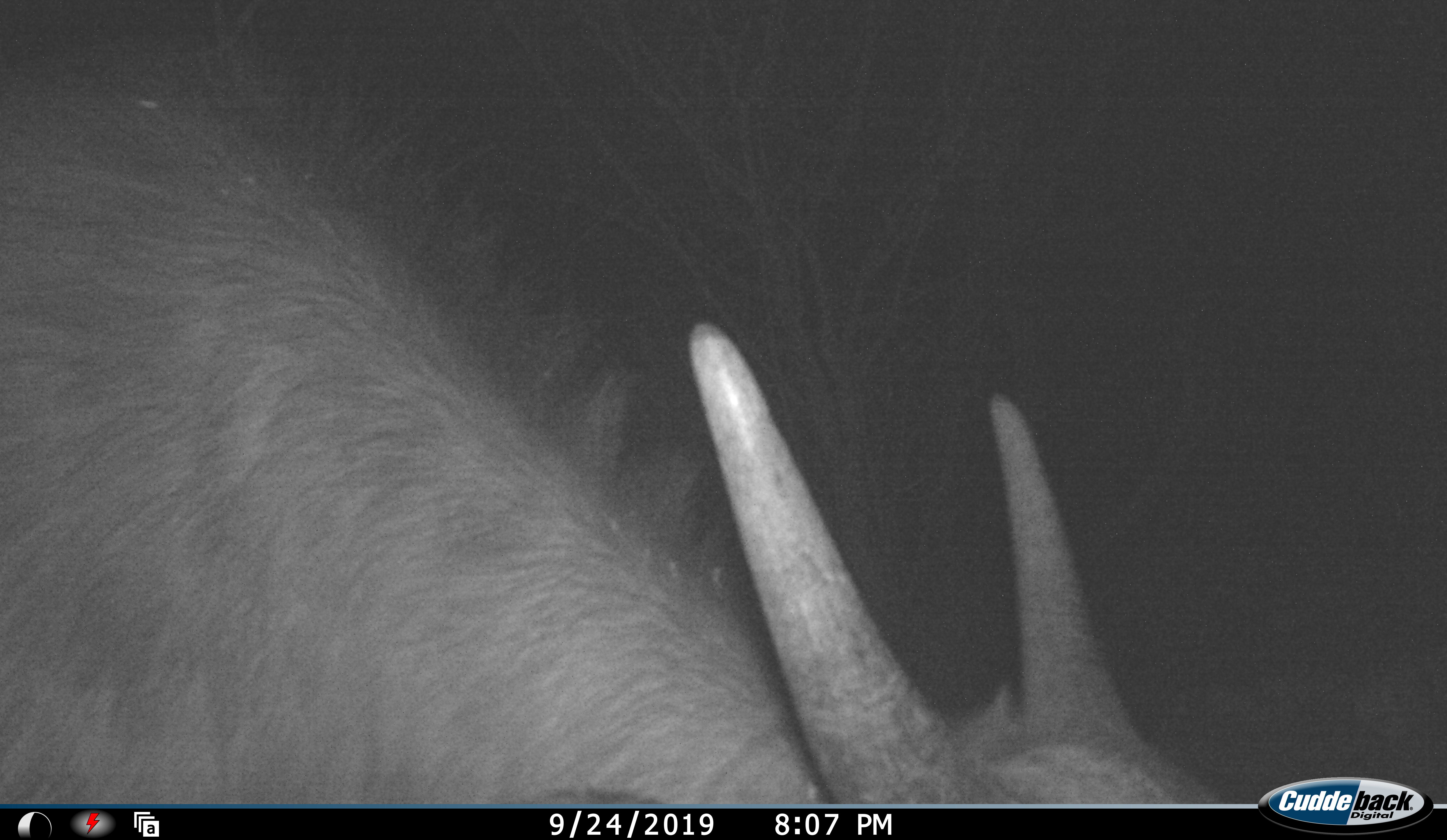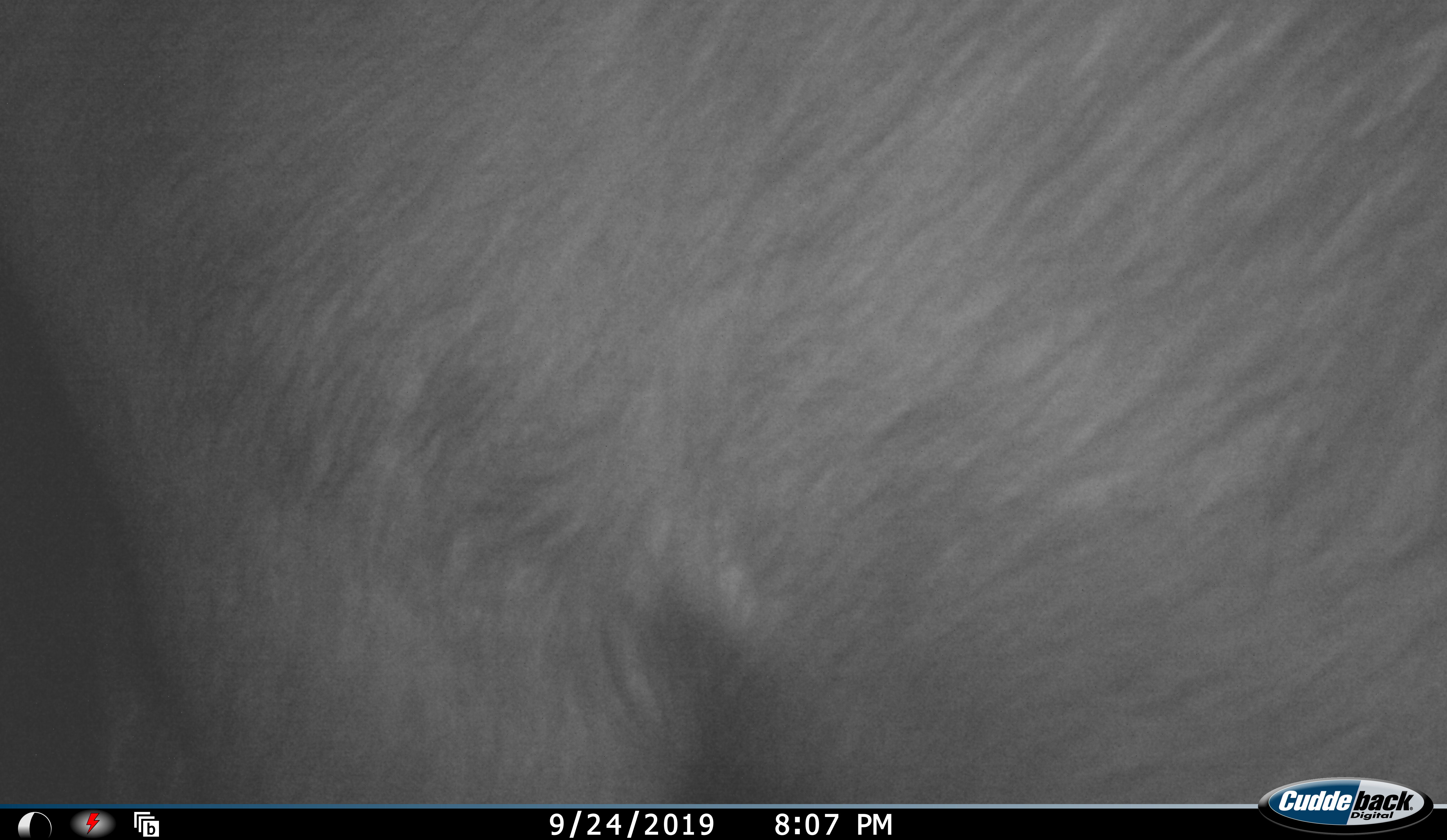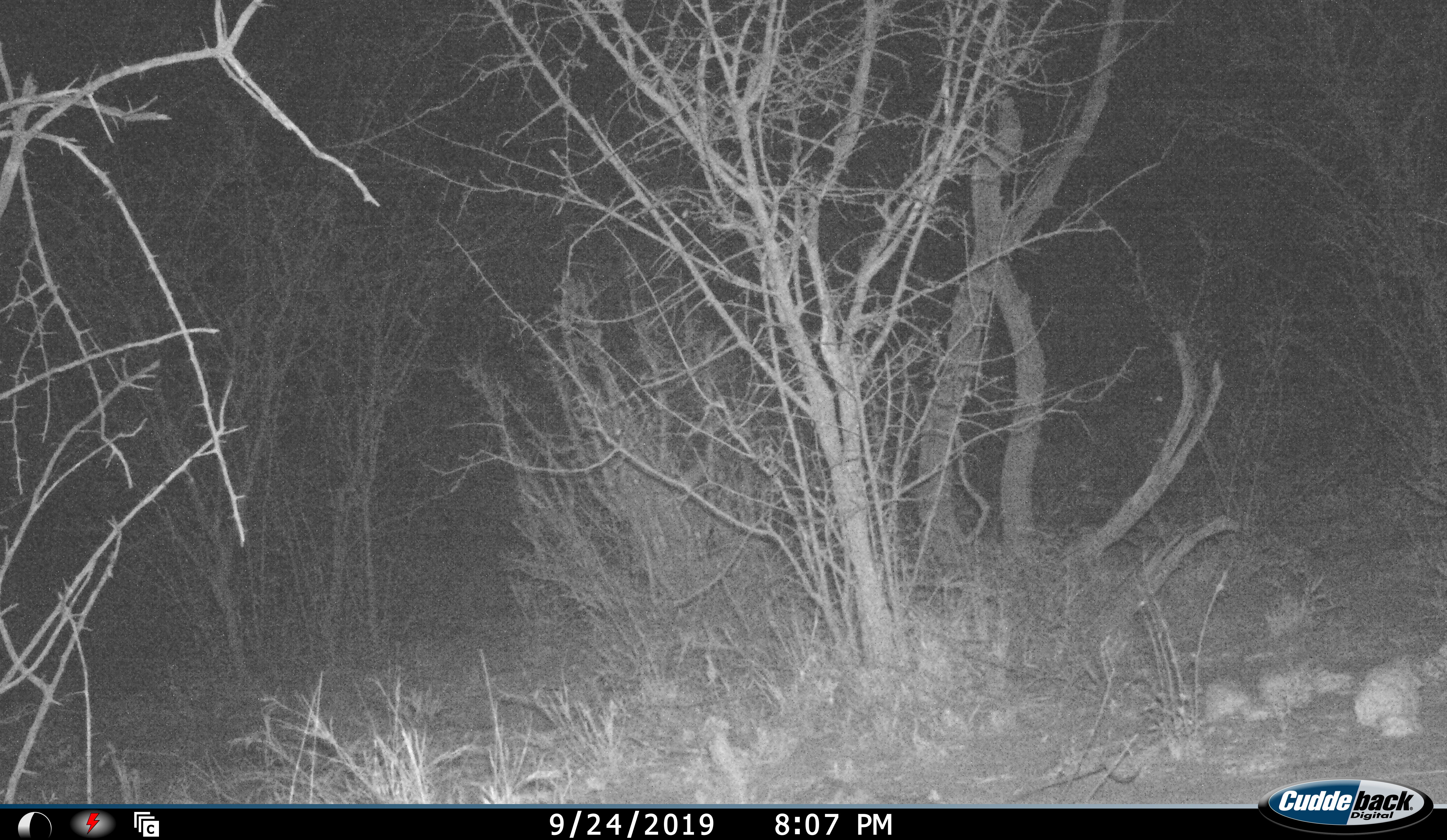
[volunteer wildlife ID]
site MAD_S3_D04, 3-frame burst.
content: unidentified animal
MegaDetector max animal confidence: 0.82